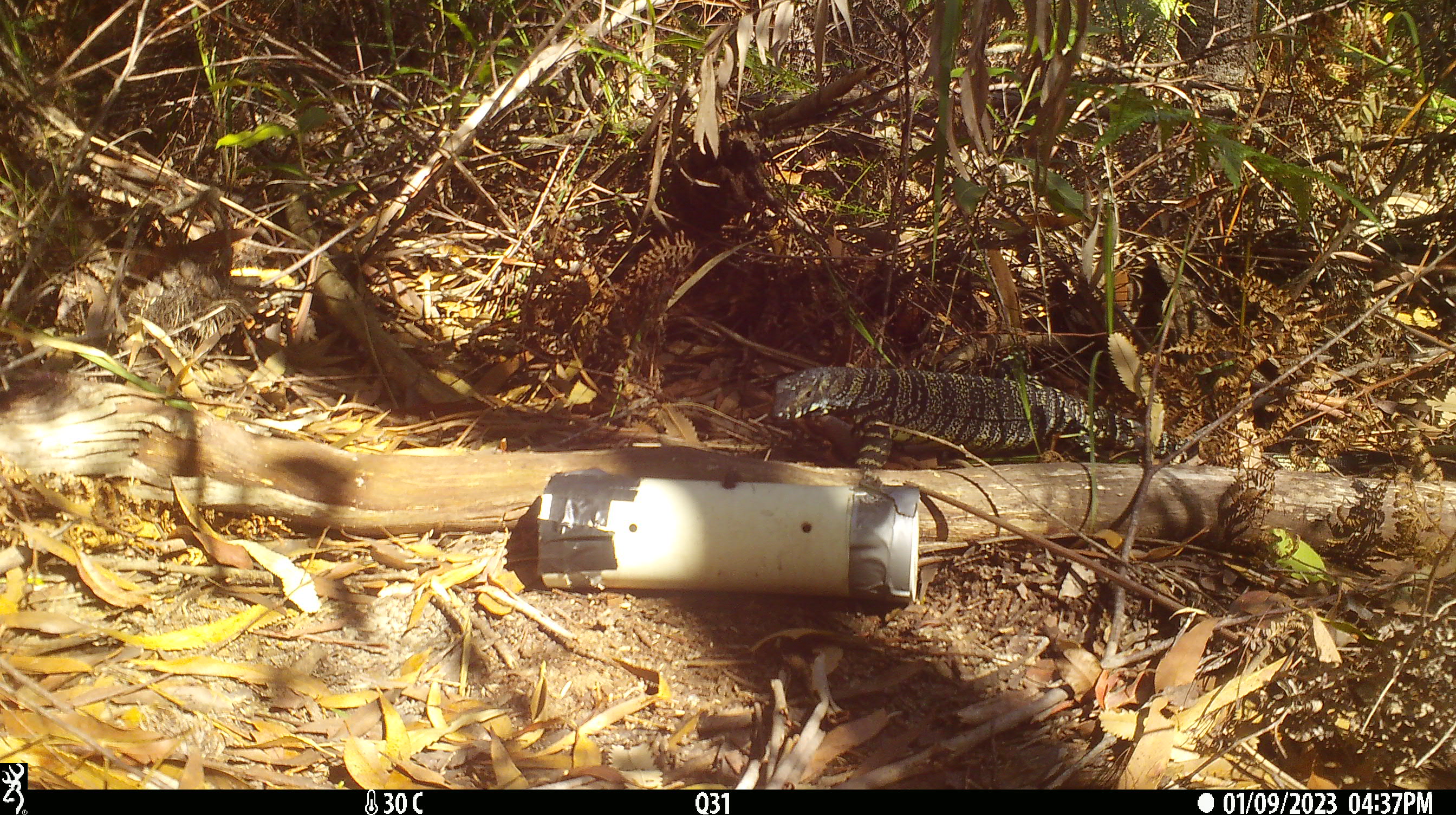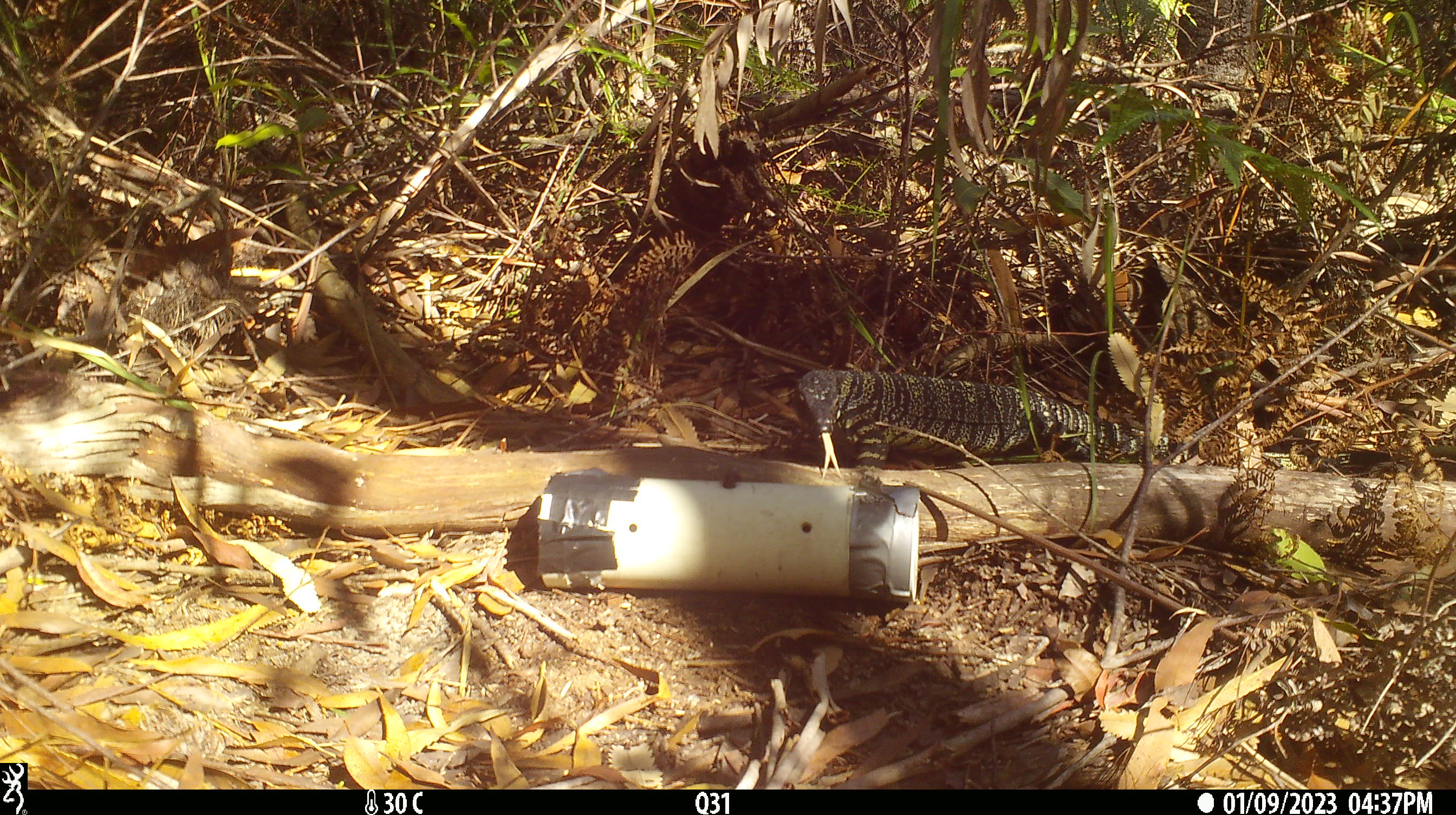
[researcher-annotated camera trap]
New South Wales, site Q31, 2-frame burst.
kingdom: Animalia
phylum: Chordata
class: Reptilia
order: Squamata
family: Varanidae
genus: Varanus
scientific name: Varanus varius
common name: lace monitor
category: goanna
Goanna (lace monitor) (Varanus varius).